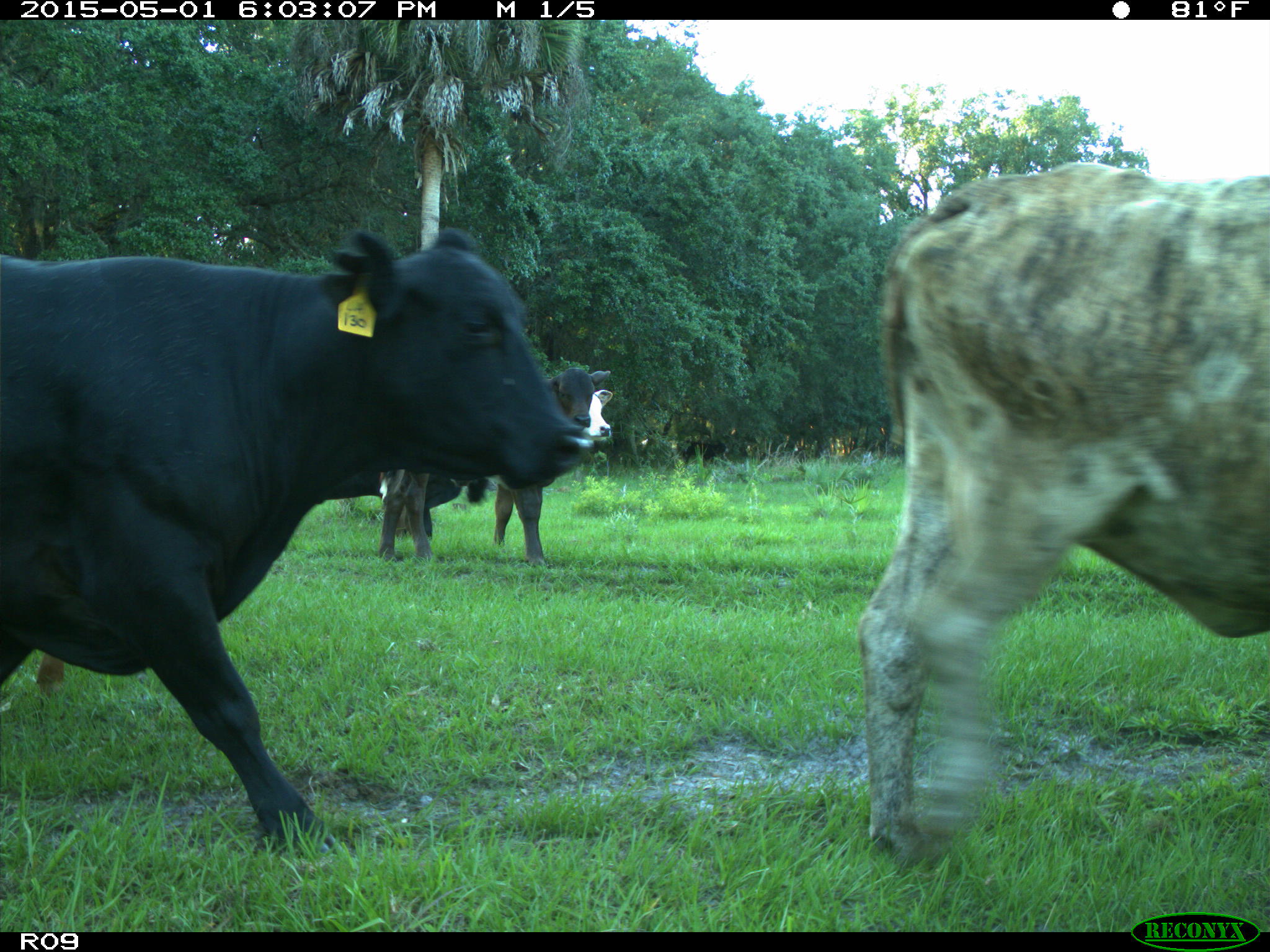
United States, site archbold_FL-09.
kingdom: Animalia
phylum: Chordata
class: Mammalia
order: Artiodactyla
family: Bovidae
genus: Bos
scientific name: Bos taurus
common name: domestic cow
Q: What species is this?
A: Bos taurus (domestic cow).